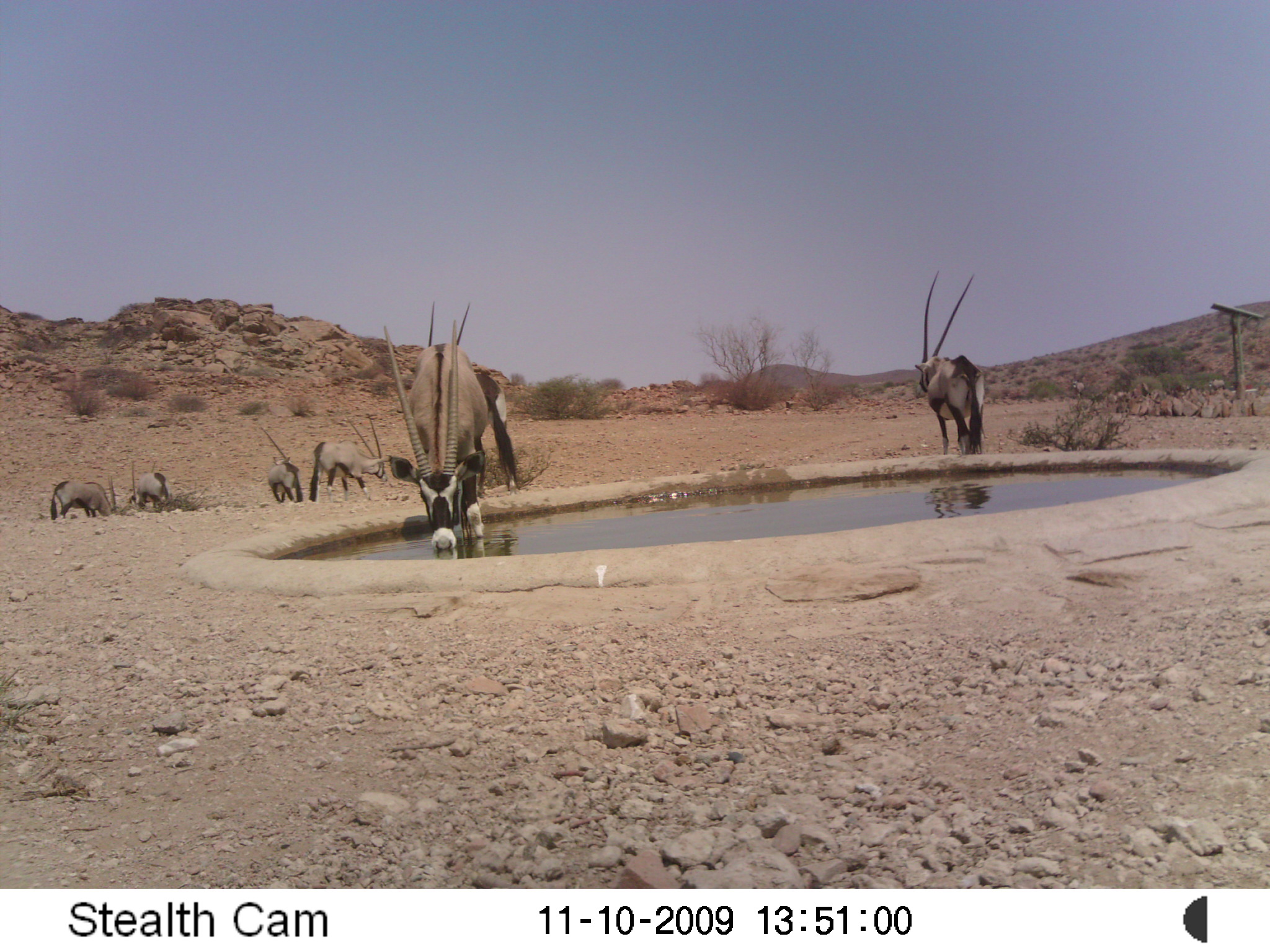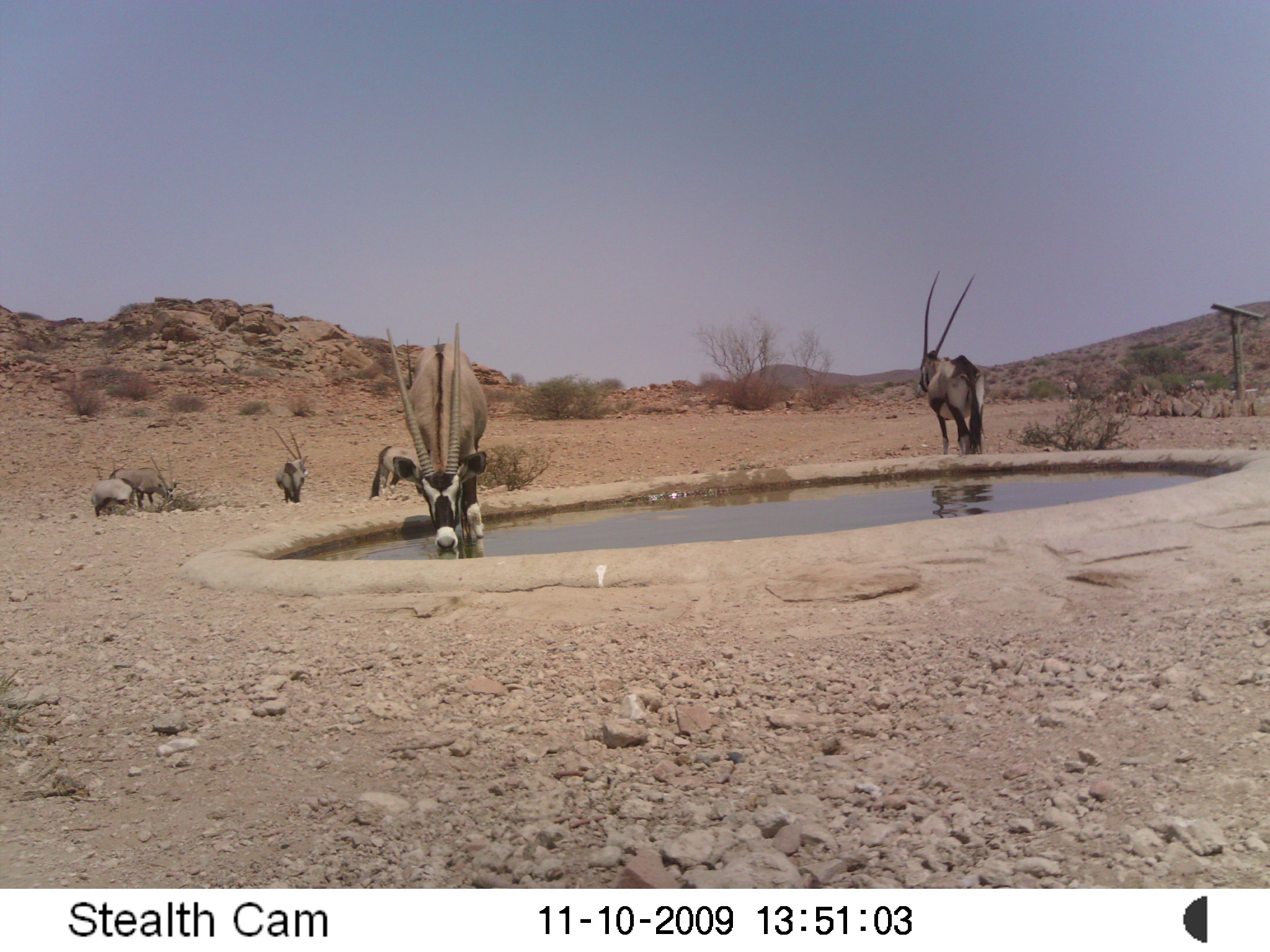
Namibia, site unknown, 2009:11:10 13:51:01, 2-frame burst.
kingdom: Animalia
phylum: Chordata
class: Mammalia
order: Artiodactyla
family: Bovidae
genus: Oryx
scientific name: Oryx gazella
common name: gemsbok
Oryx gazella (gemsbok).